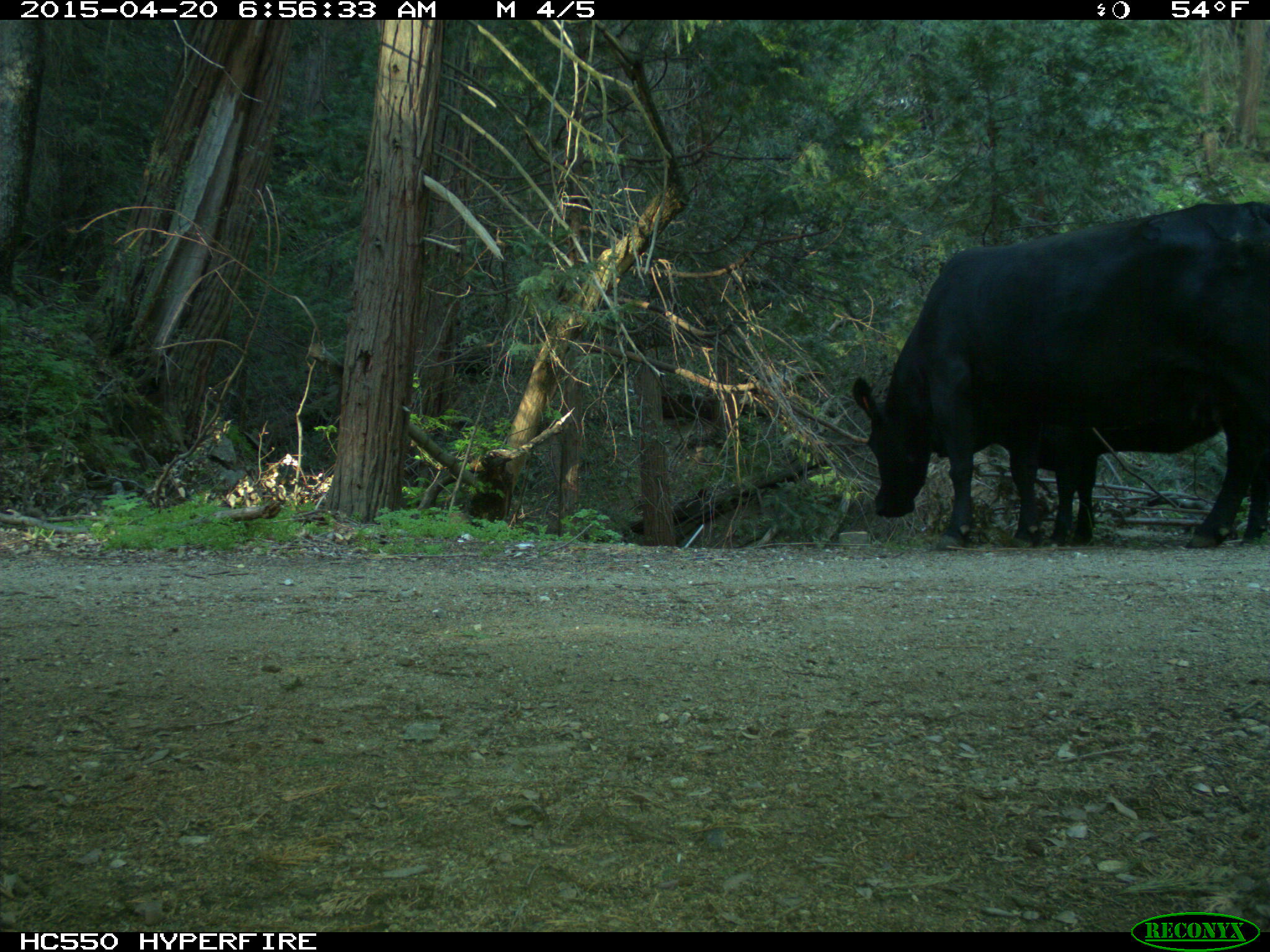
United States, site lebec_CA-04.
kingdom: Animalia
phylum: Chordata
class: Mammalia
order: Artiodactyla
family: Bovidae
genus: Bos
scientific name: Bos taurus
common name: domestic cow